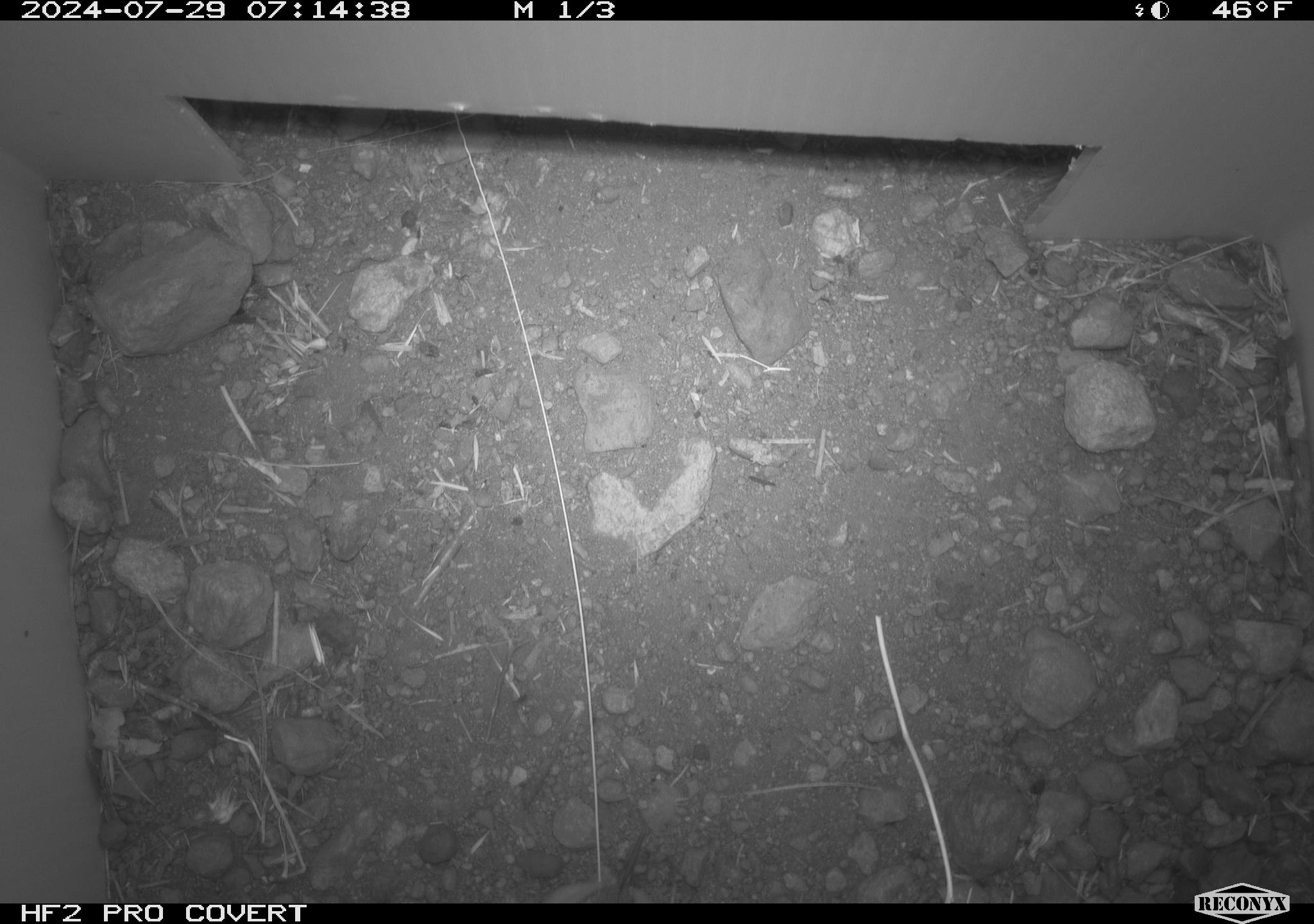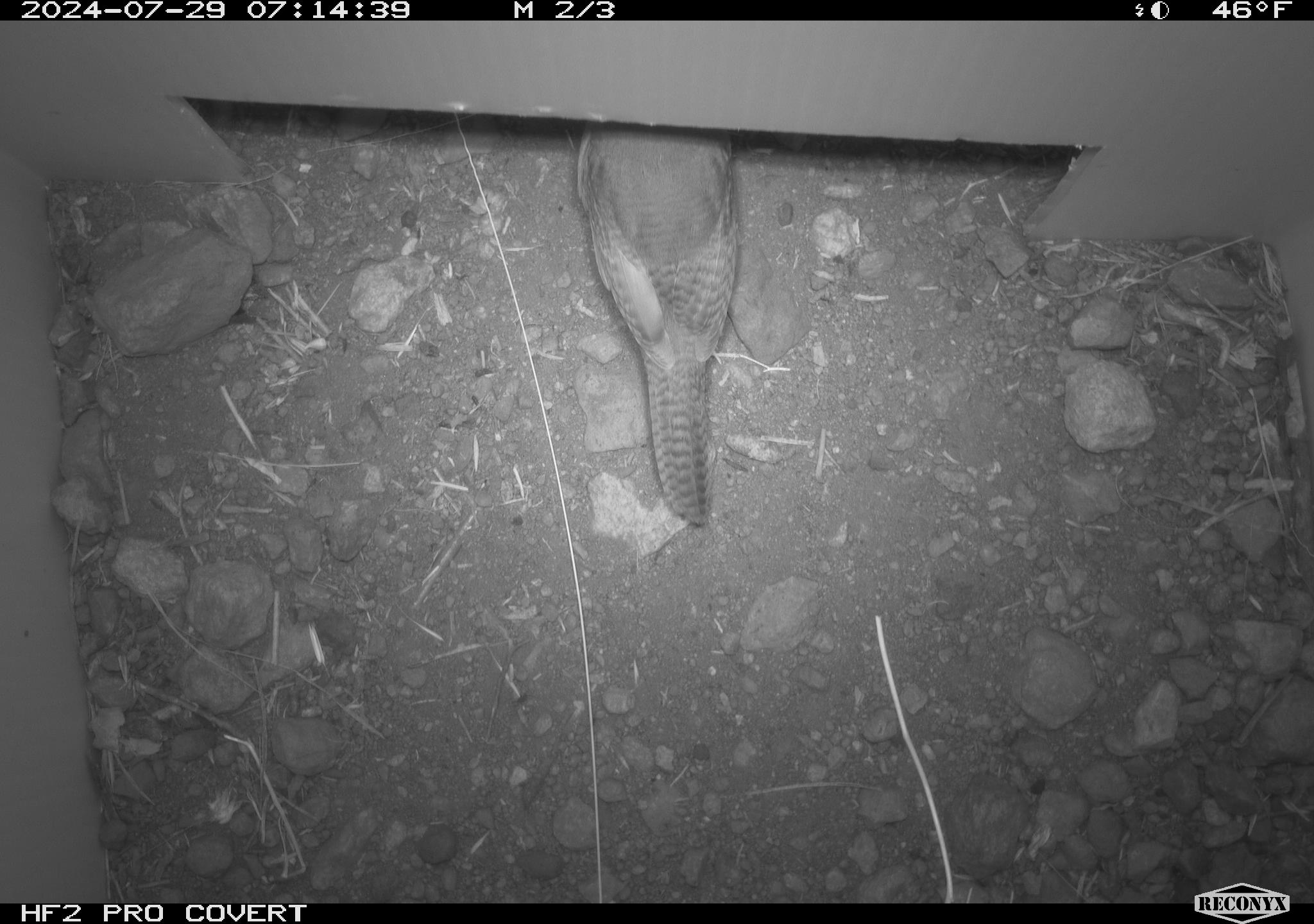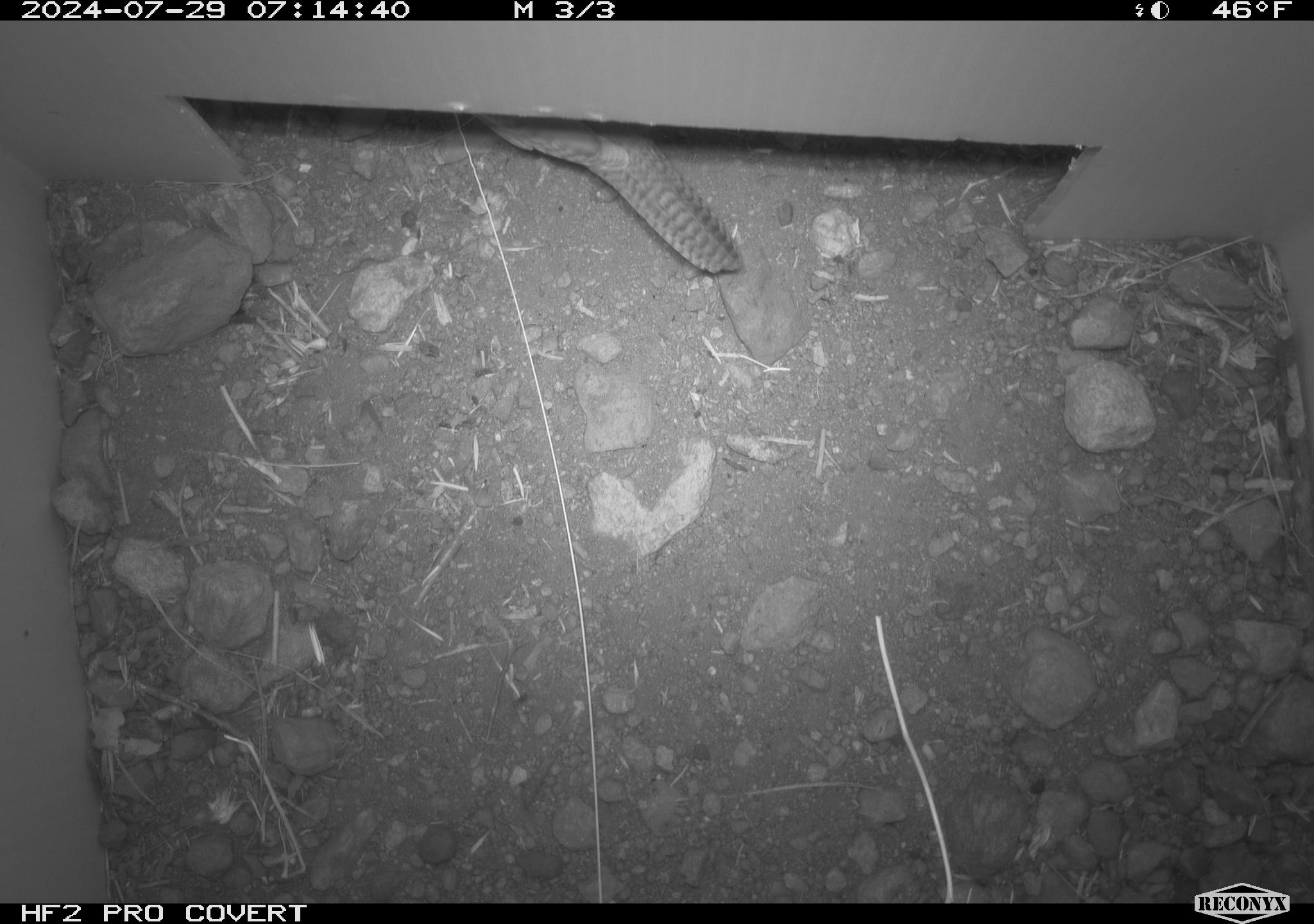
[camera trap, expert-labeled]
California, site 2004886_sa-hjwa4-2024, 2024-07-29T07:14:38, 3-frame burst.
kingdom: Animalia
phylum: Chordata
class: Aves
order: Passeriformes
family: Troglodytidae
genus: Troglodytes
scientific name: Troglodytes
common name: house wrens, winter wrens, and allies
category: troglodytes species